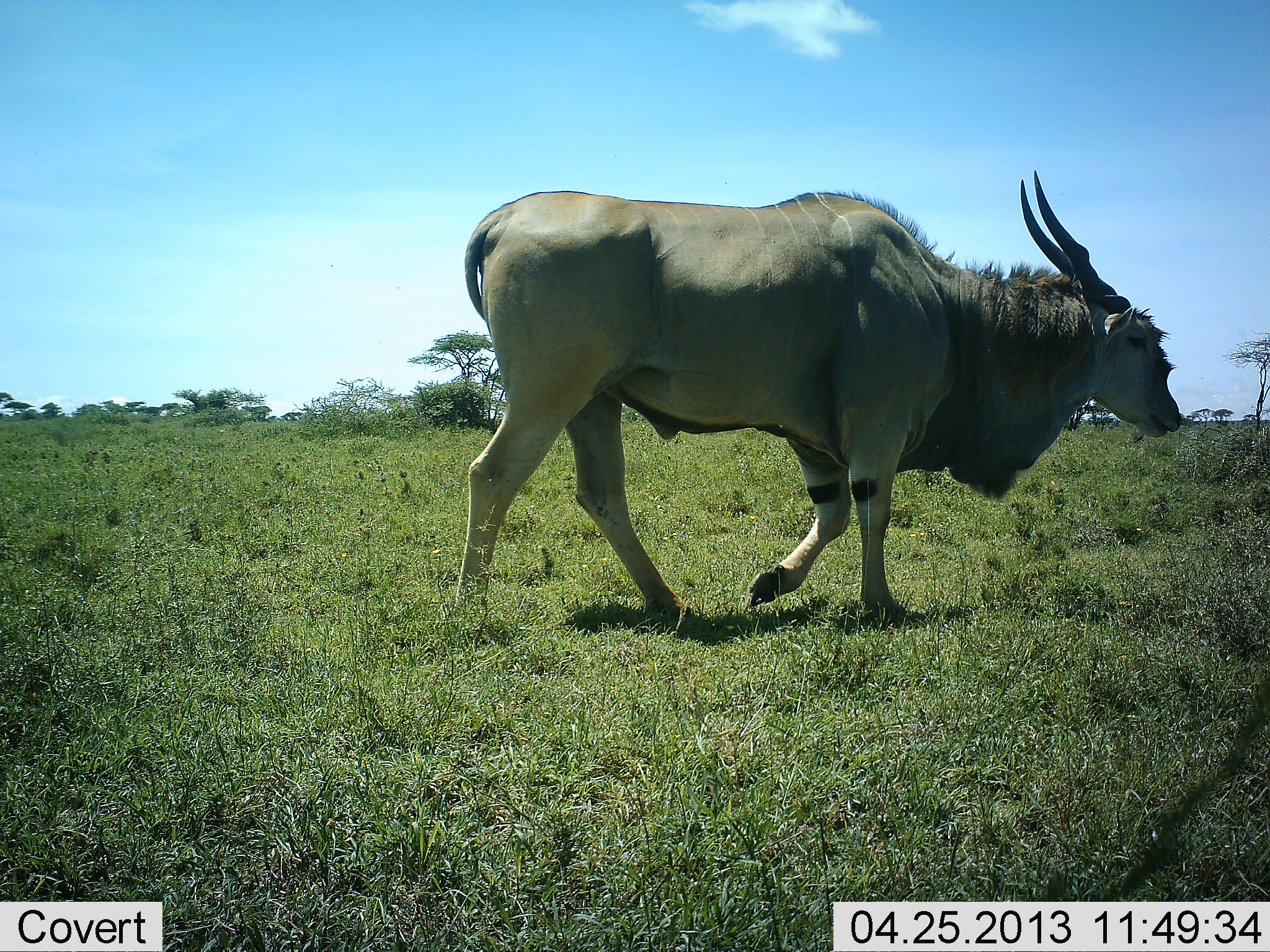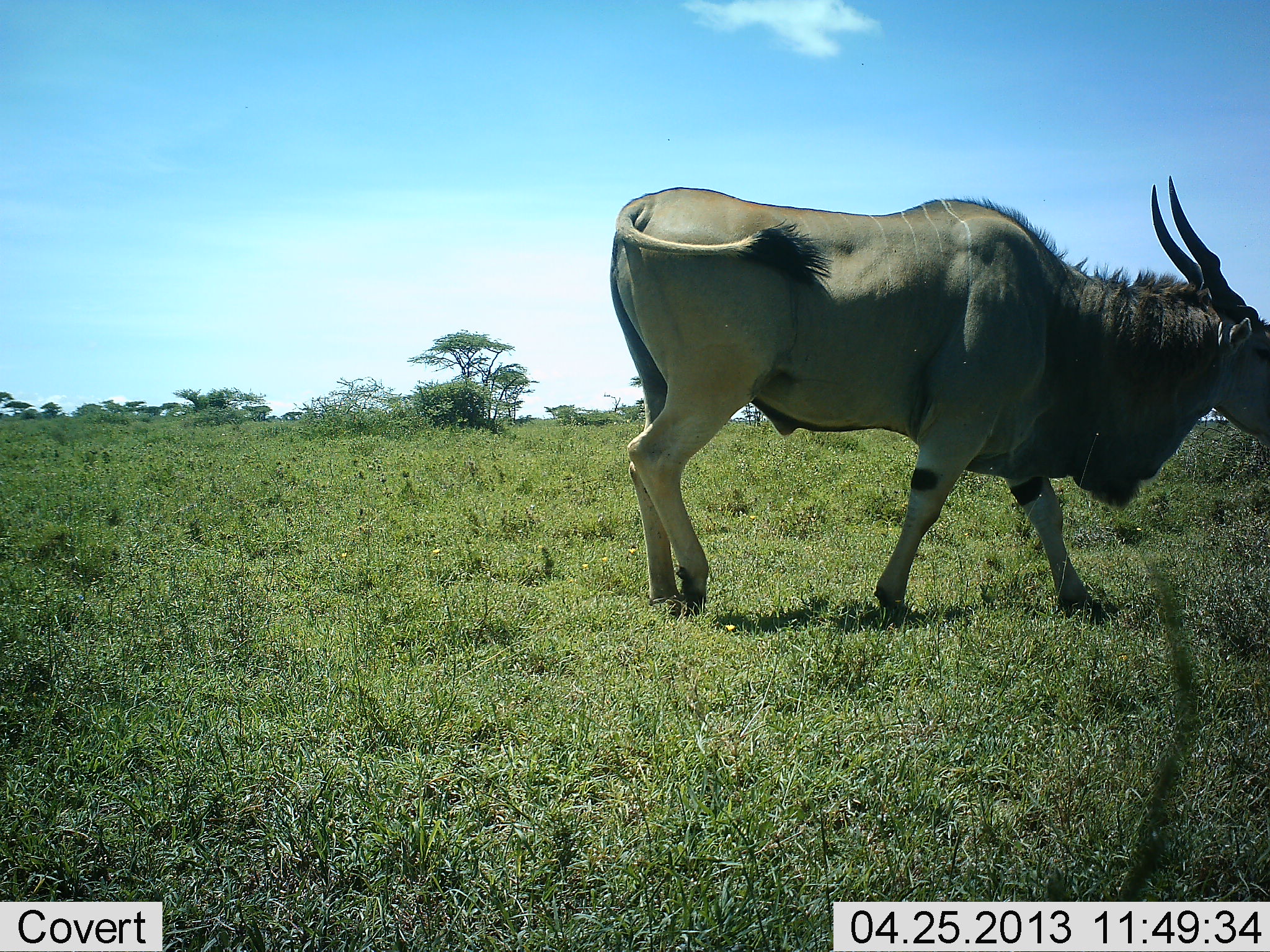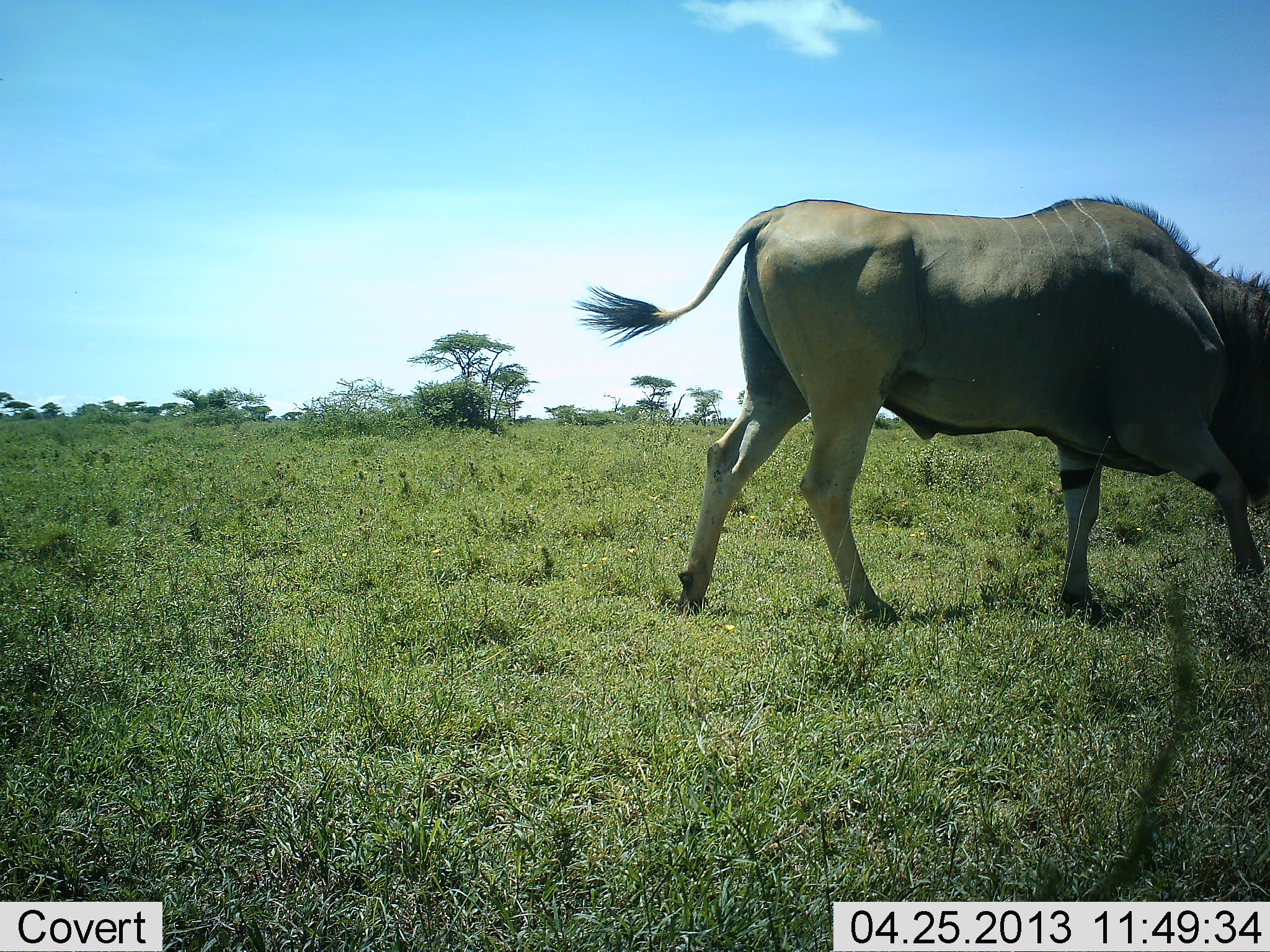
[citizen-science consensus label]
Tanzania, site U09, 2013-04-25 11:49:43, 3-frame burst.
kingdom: Animalia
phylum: Chordata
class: Mammalia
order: Artiodactyla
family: Bovidae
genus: Tragelaphus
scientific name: Tragelaphus oryx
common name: eland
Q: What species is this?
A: Eland (Tragelaphus oryx).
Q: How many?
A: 1.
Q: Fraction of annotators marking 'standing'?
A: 0%.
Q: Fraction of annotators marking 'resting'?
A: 0%.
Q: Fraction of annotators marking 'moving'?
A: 100%.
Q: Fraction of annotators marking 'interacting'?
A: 0%.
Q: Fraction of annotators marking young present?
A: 0%.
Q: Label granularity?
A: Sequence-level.